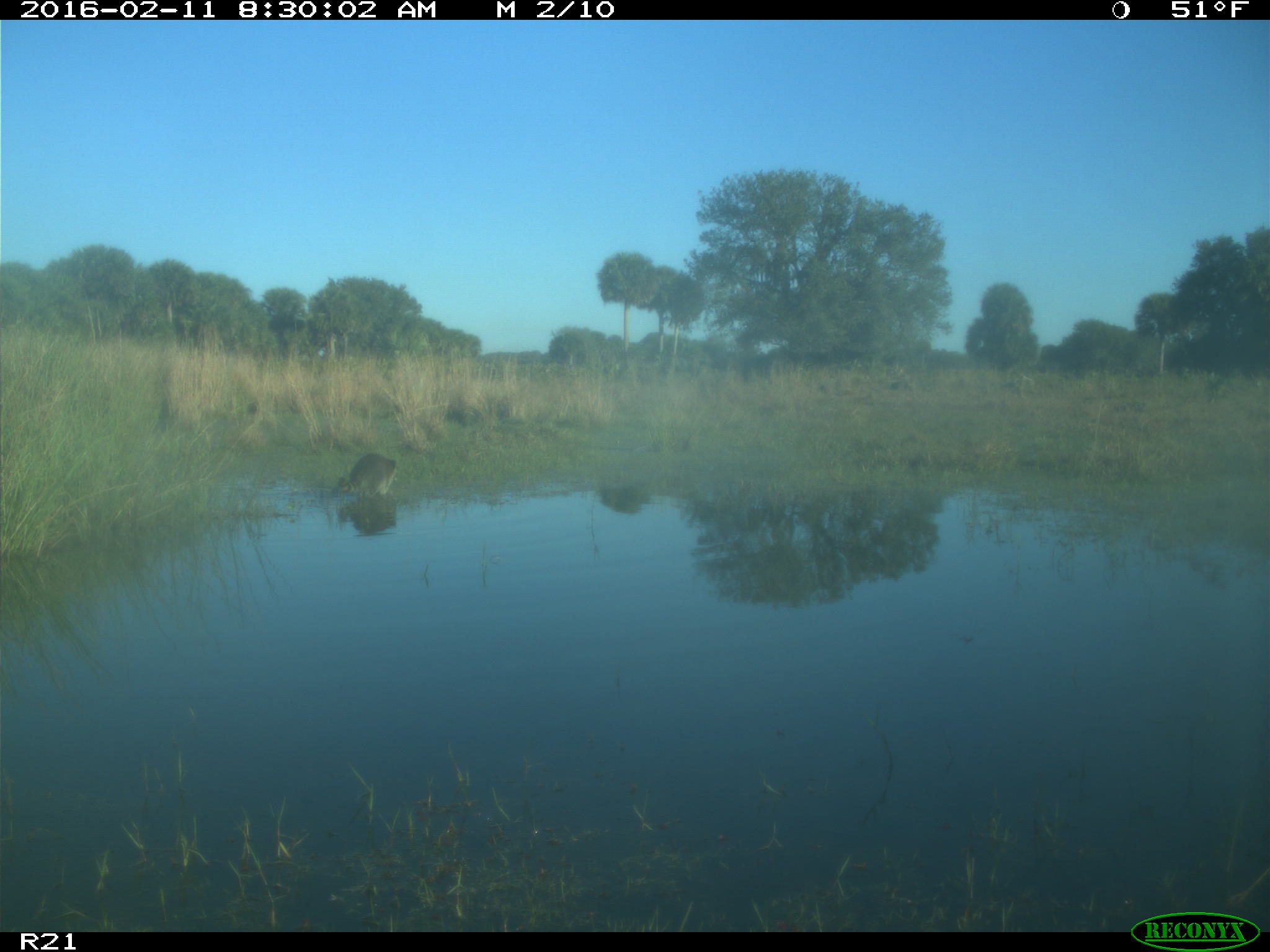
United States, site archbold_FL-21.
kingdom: Animalia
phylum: Chordata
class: Mammalia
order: Carnivora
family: Procyonidae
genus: Procyon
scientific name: Procyon lotor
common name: common raccoon